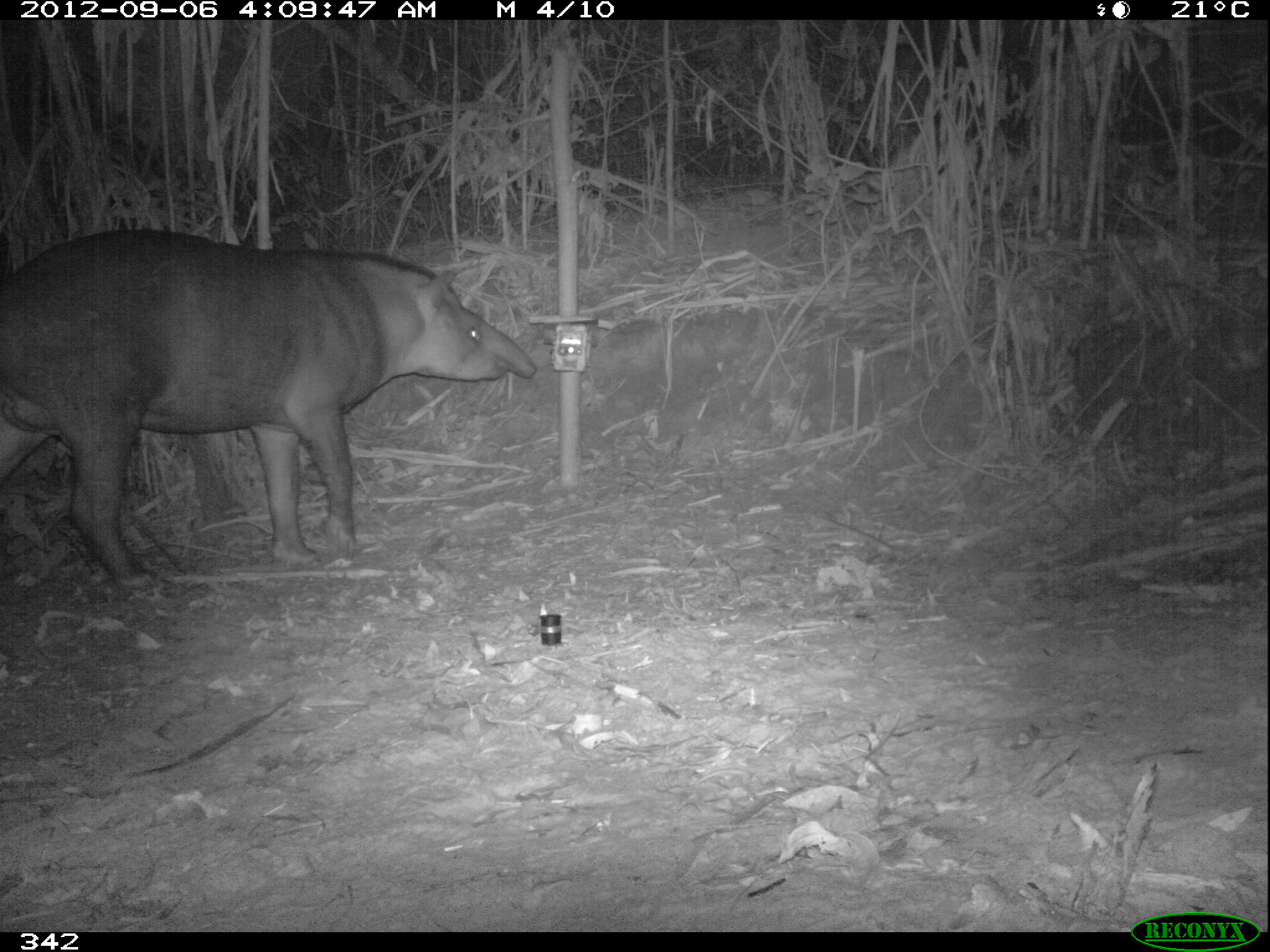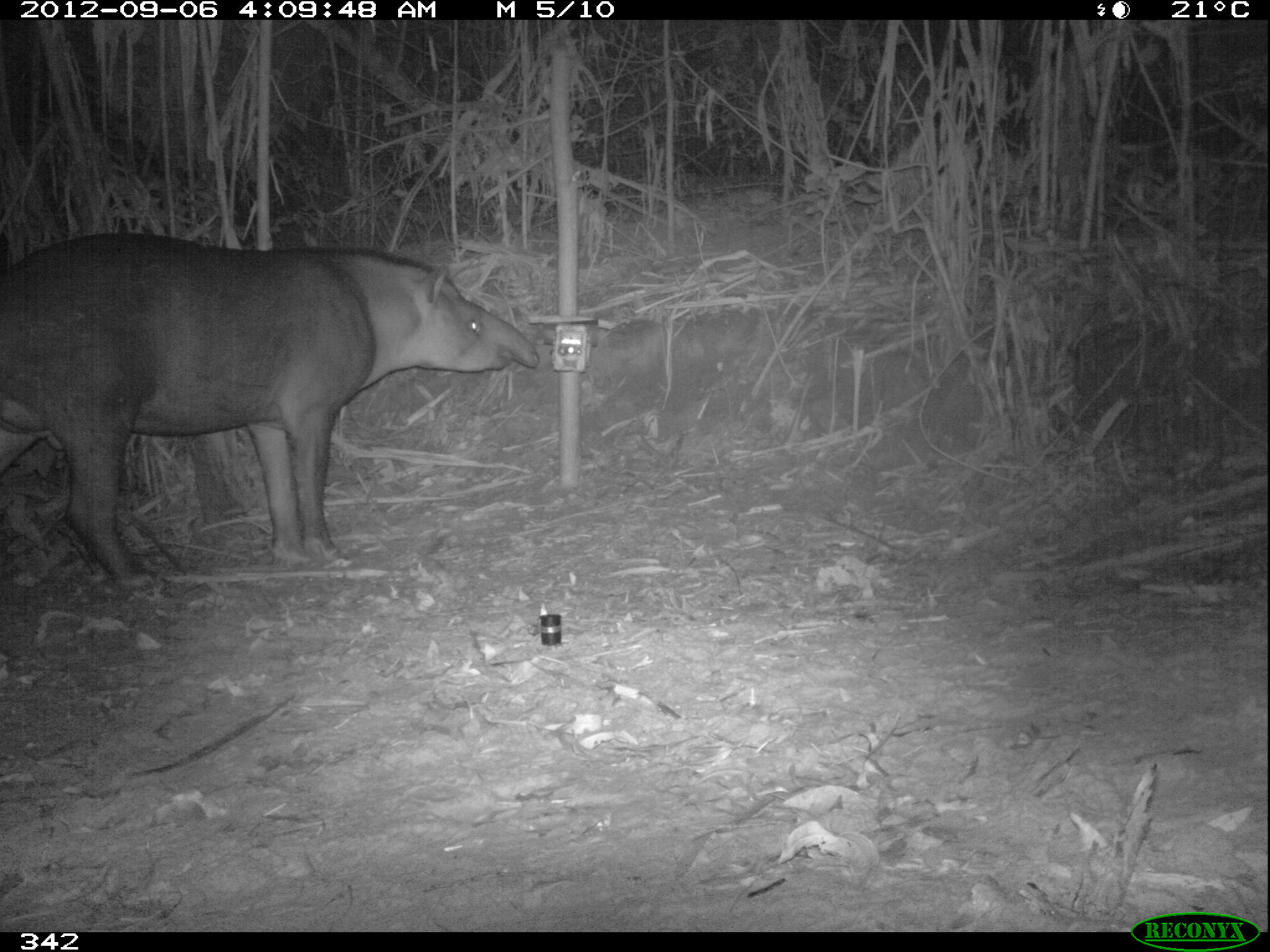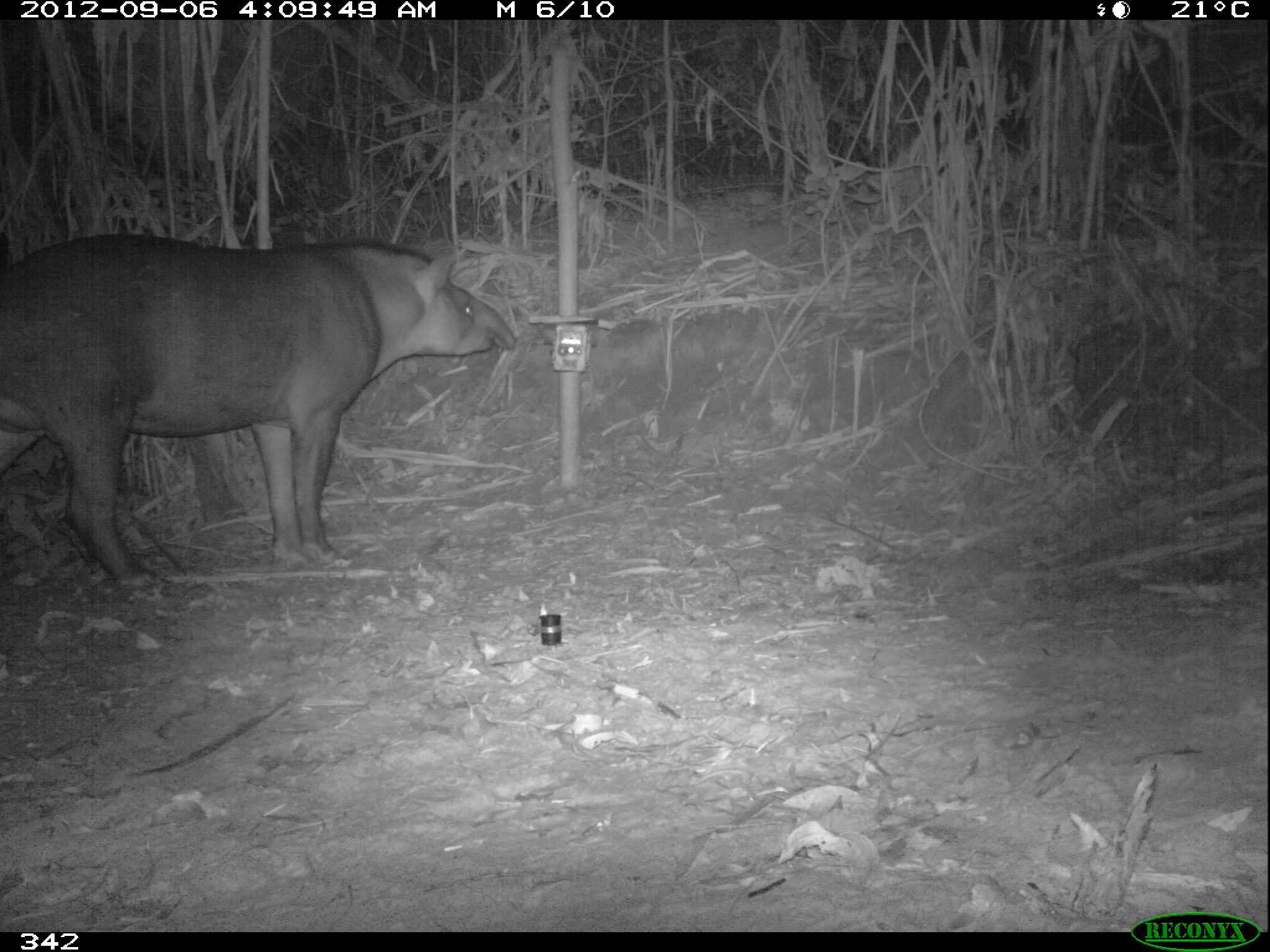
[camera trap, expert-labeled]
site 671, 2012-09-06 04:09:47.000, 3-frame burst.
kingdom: Animalia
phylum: Chordata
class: Mammalia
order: Perissodactyla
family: Tapiridae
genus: Tapirus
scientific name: Tapirus terrestris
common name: south american tapir